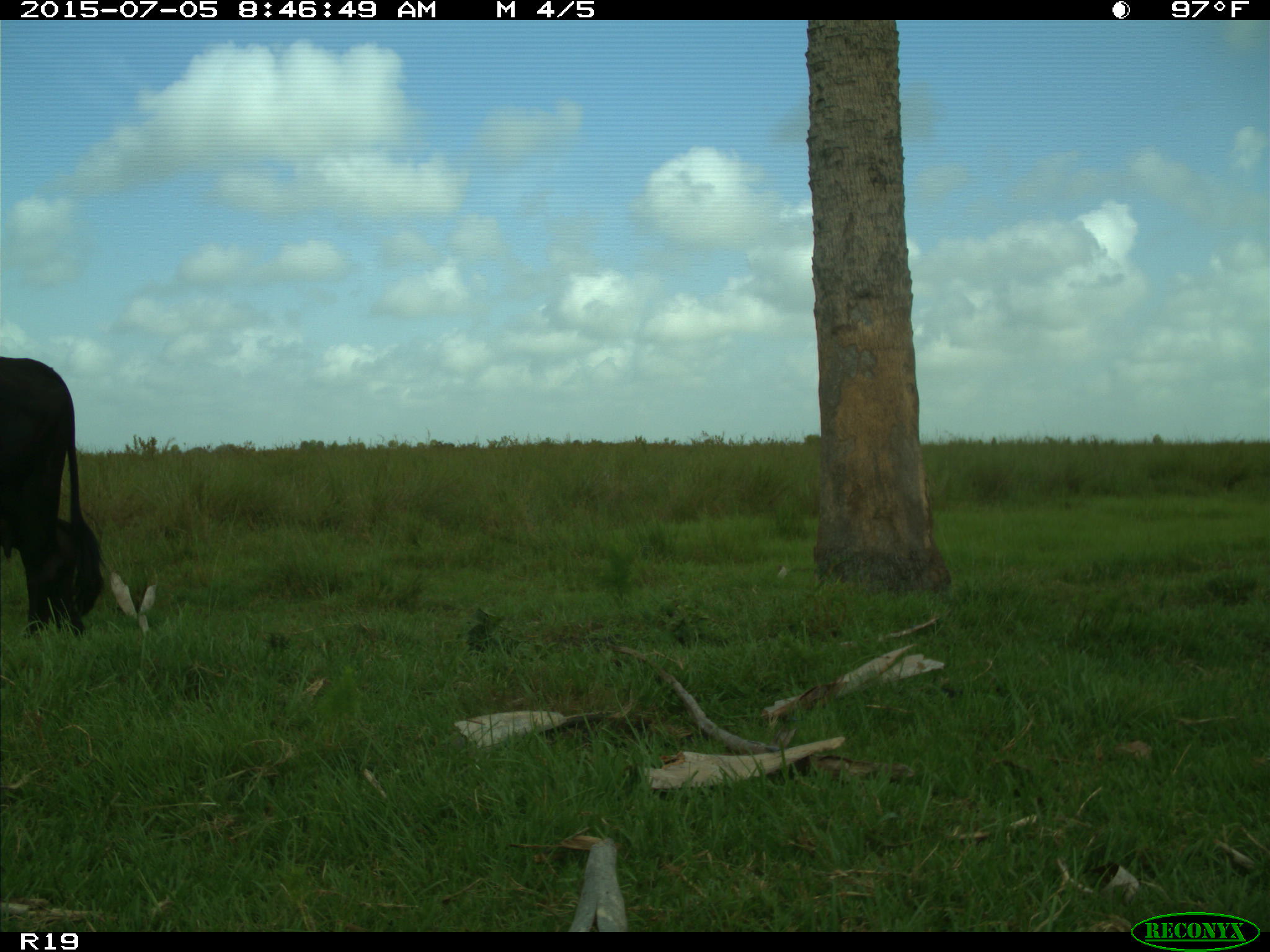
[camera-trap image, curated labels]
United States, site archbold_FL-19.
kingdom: Animalia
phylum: Chordata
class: Mammalia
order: Artiodactyla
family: Bovidae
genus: Bos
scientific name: Bos taurus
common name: domestic cow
Bos taurus (domestic cow).